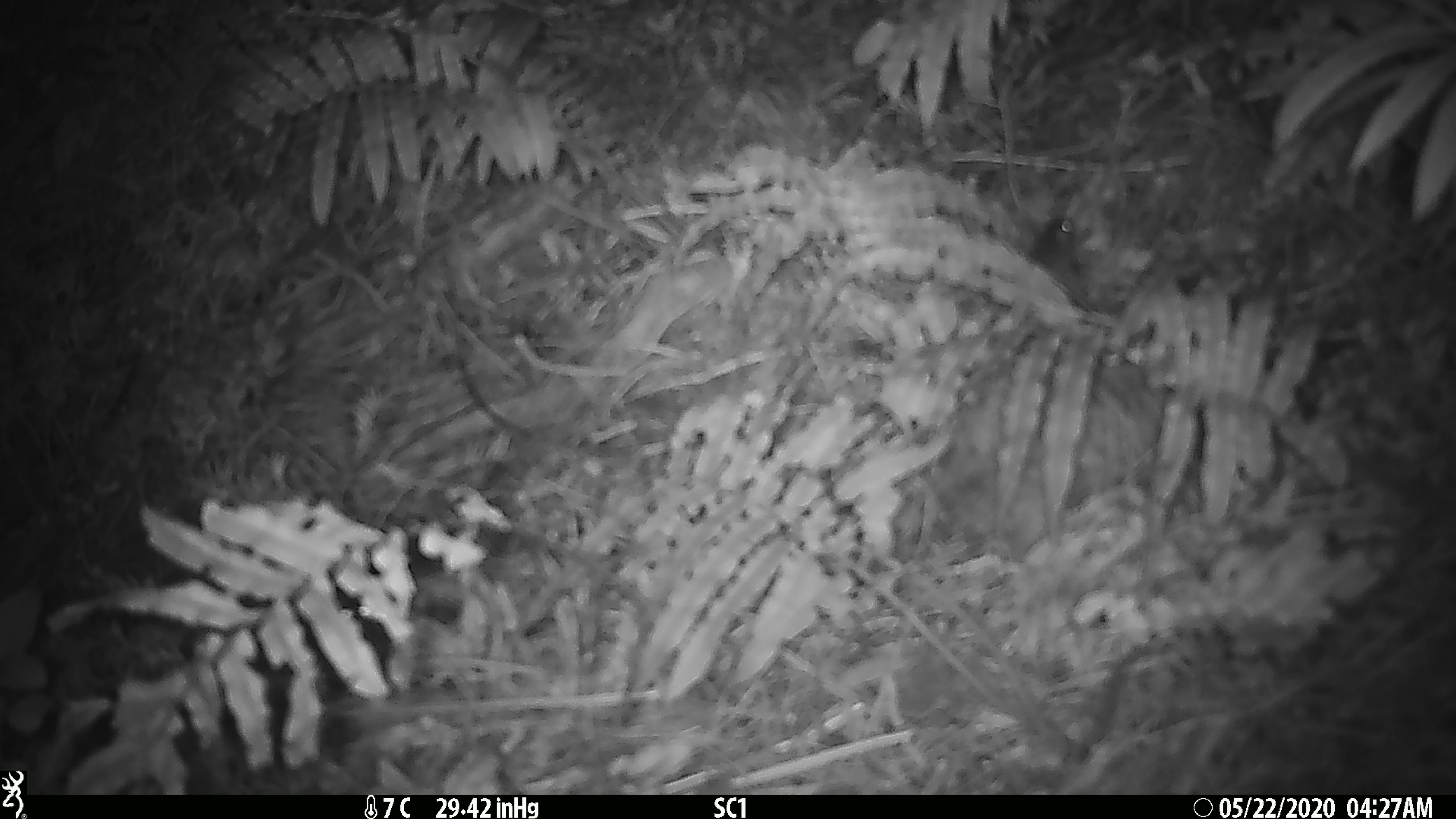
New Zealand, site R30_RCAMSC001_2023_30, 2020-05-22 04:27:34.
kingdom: Animalia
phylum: Chordata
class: Mammalia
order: Rodentia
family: Muridae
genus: Mus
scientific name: Mus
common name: mouse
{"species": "mouse (Mus)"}